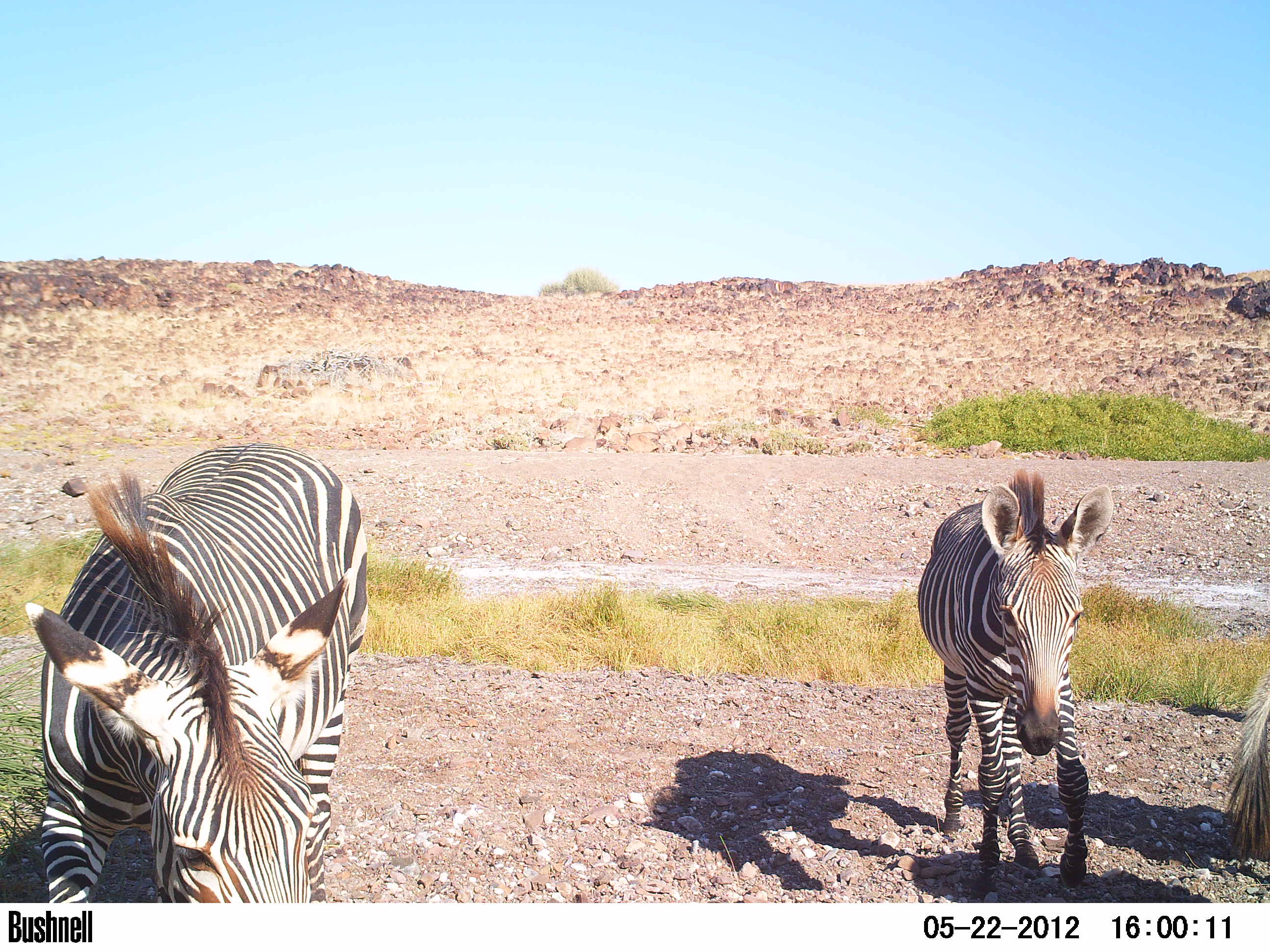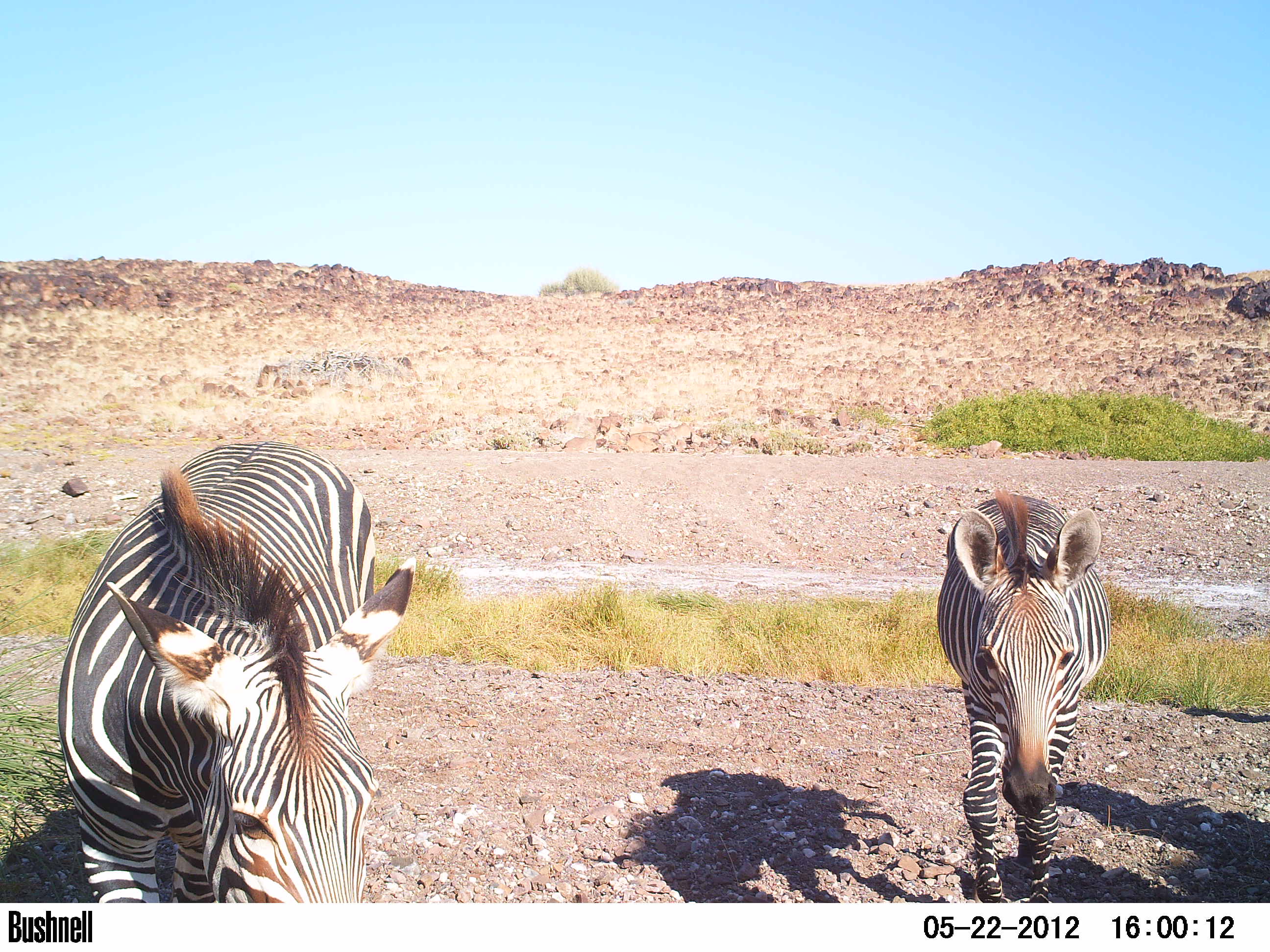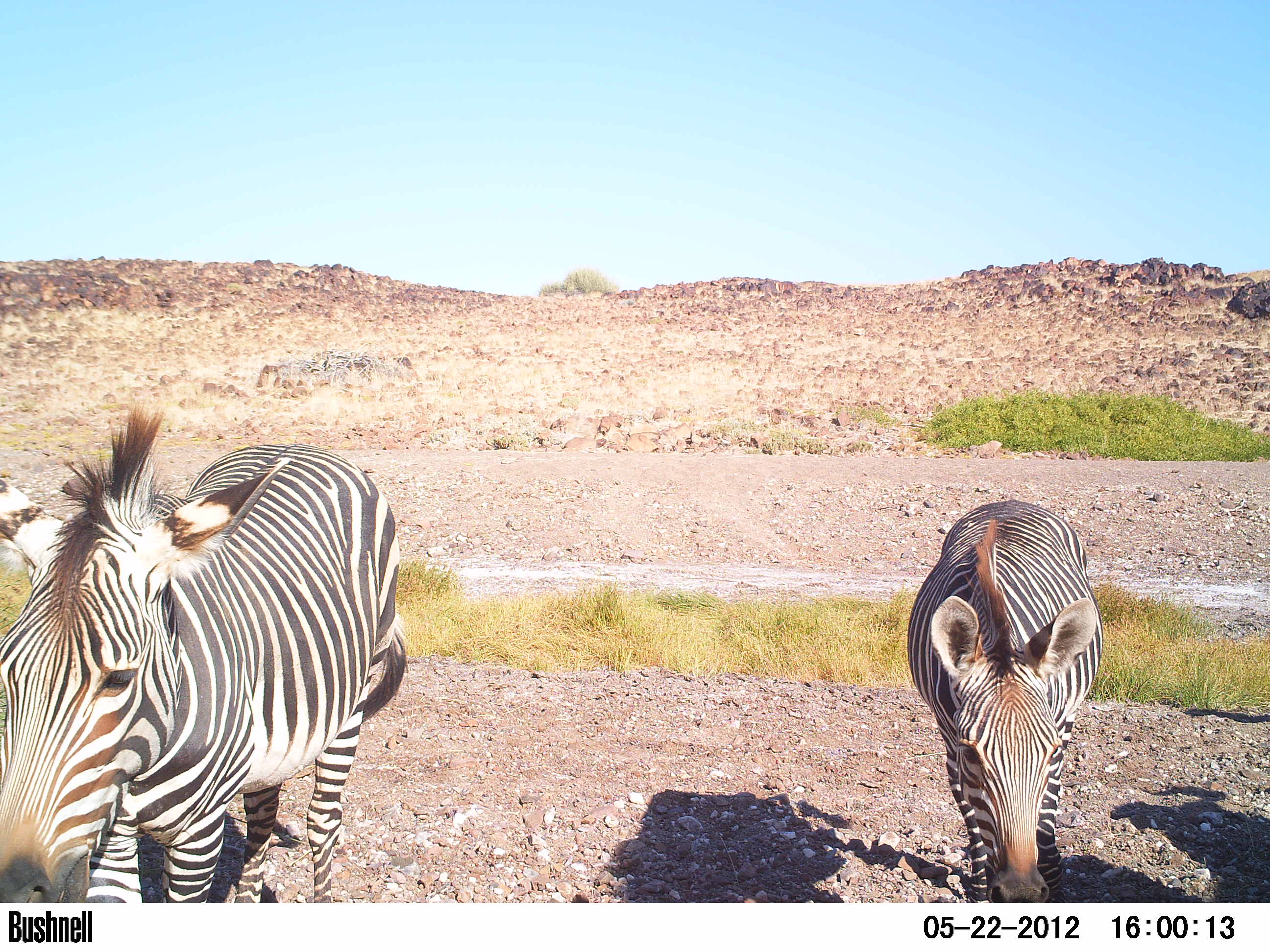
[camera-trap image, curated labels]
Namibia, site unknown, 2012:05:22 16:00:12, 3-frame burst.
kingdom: Animalia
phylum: Chordata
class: Mammalia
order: Perissodactyla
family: Equidae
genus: Equus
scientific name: Equus zebra hartmannae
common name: hartmann's mountain zebra